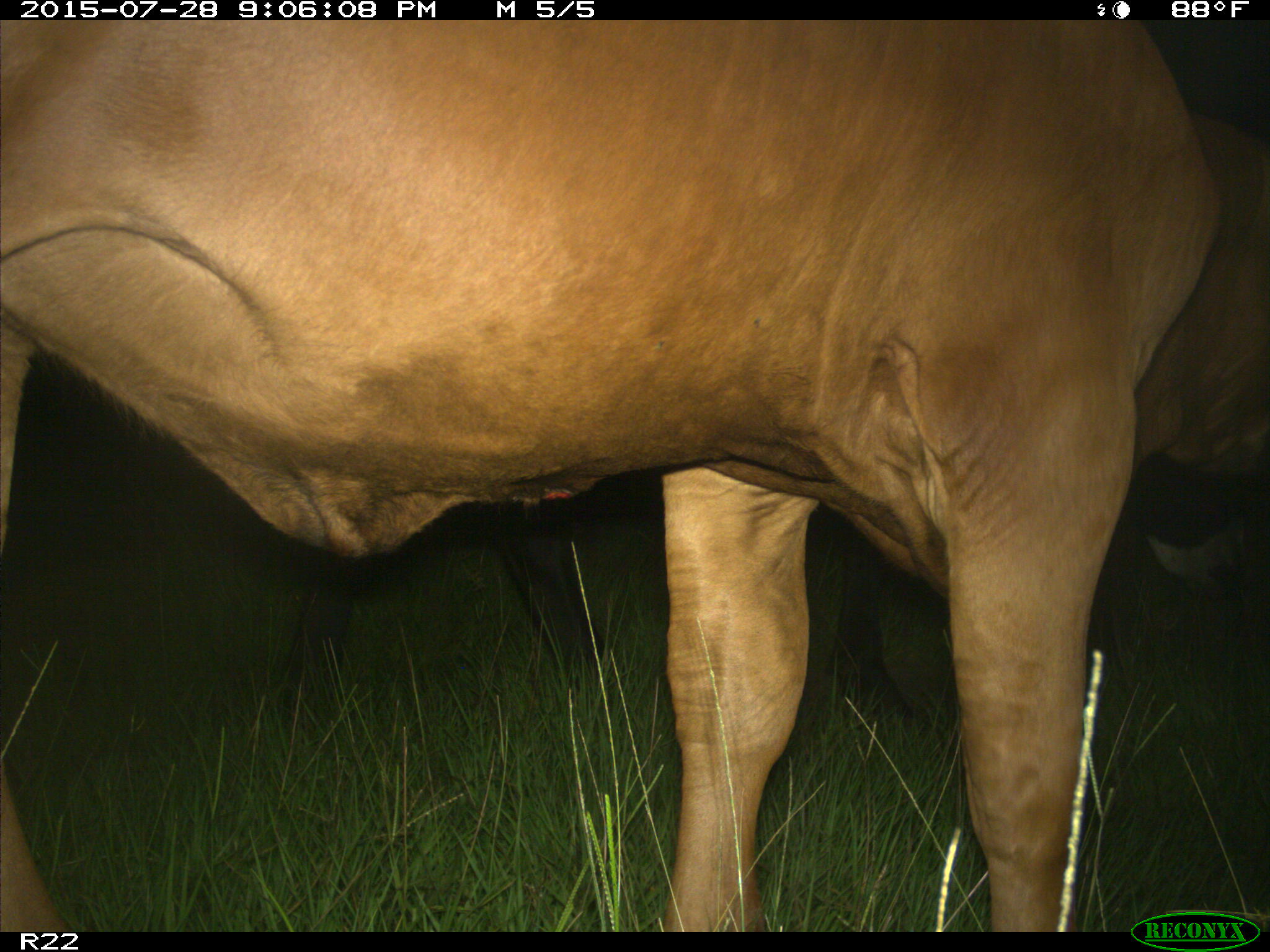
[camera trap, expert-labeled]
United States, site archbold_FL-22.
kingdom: Animalia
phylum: Chordata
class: Mammalia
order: Artiodactyla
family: Bovidae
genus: Bos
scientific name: Bos taurus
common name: domestic cow